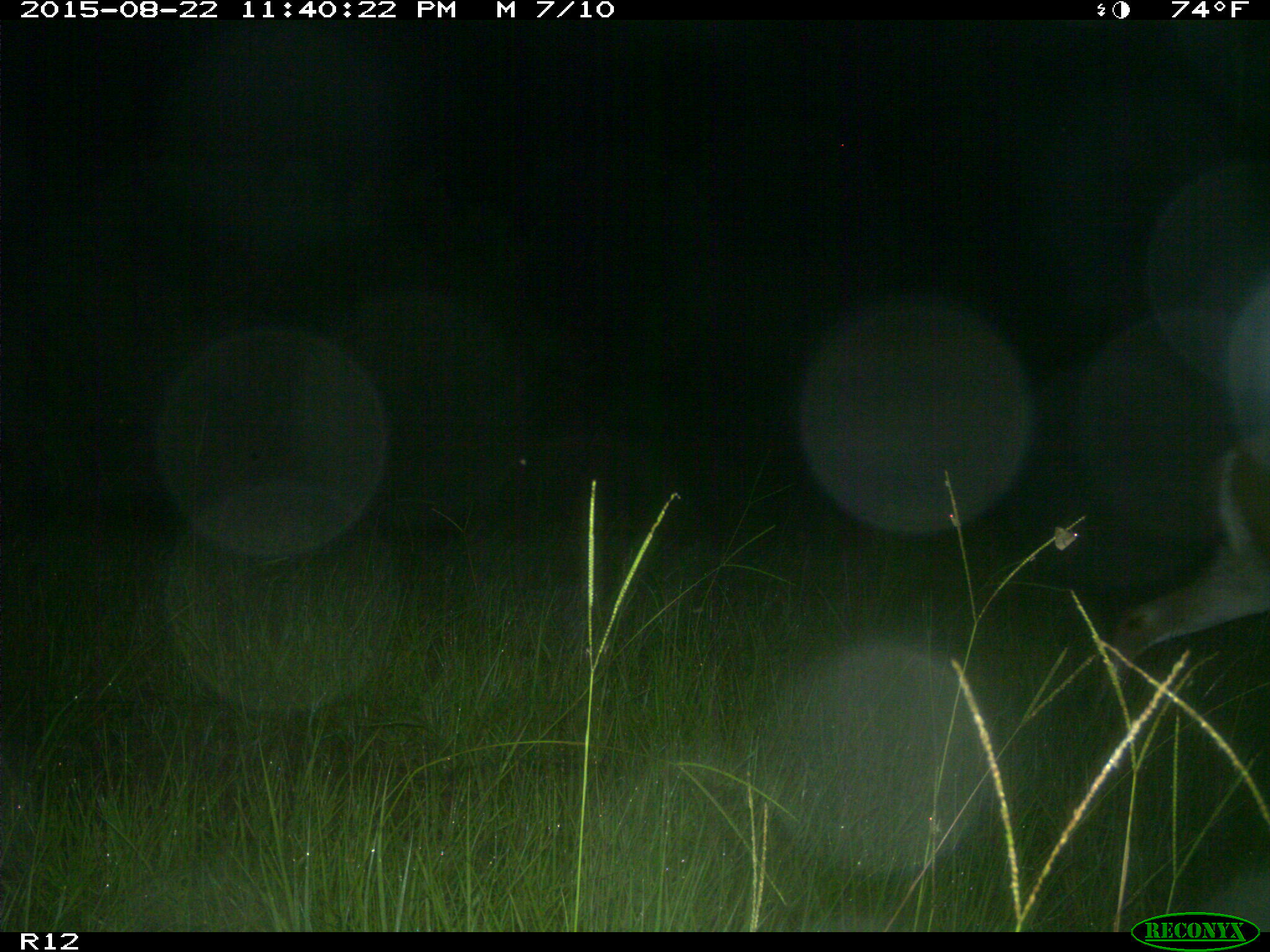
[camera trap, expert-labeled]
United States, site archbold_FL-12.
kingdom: Animalia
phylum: Chordata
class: Mammalia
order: Artiodactyla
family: Cervidae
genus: Odocoileus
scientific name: Odocoileus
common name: deer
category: unidentified deer